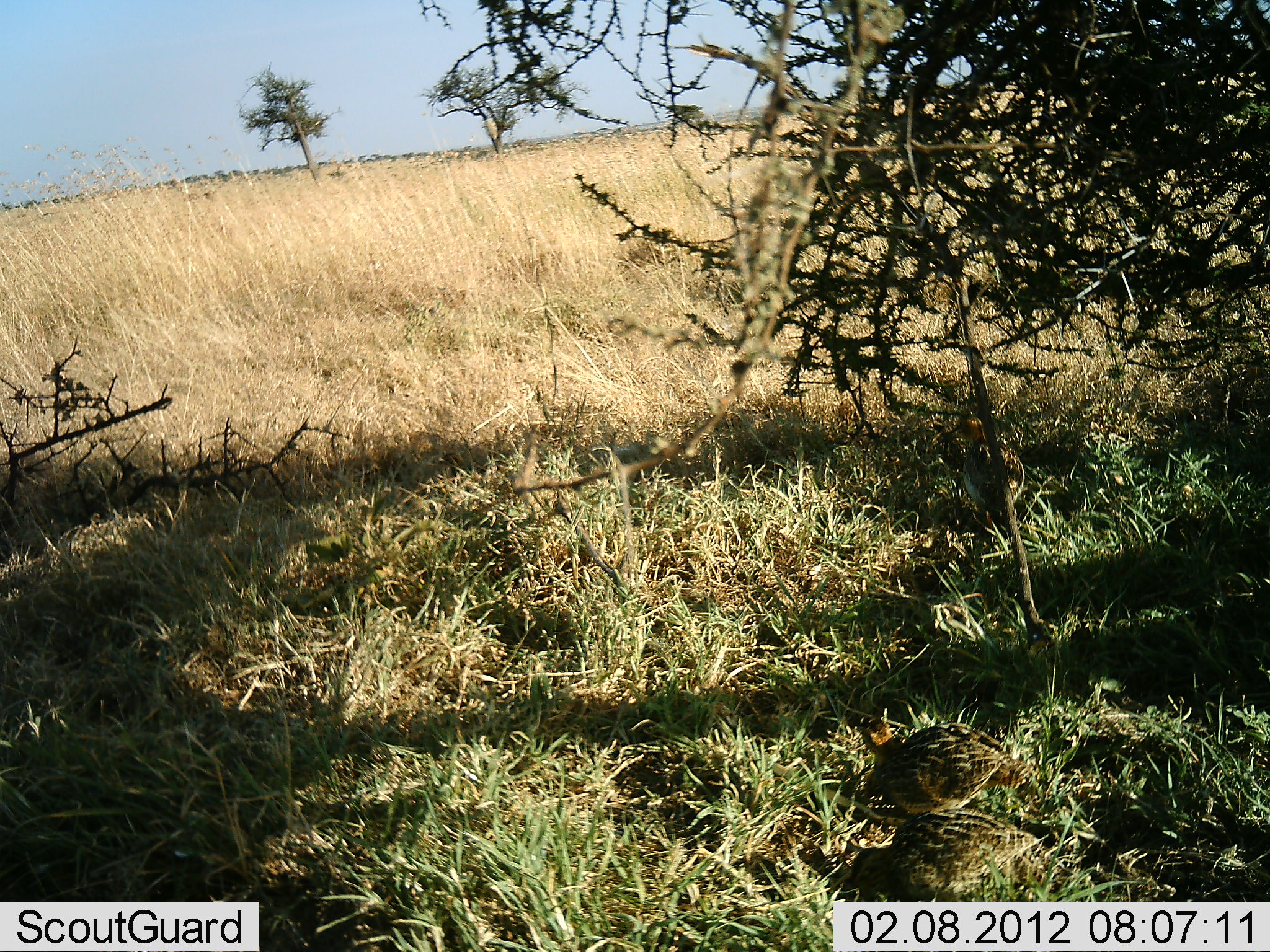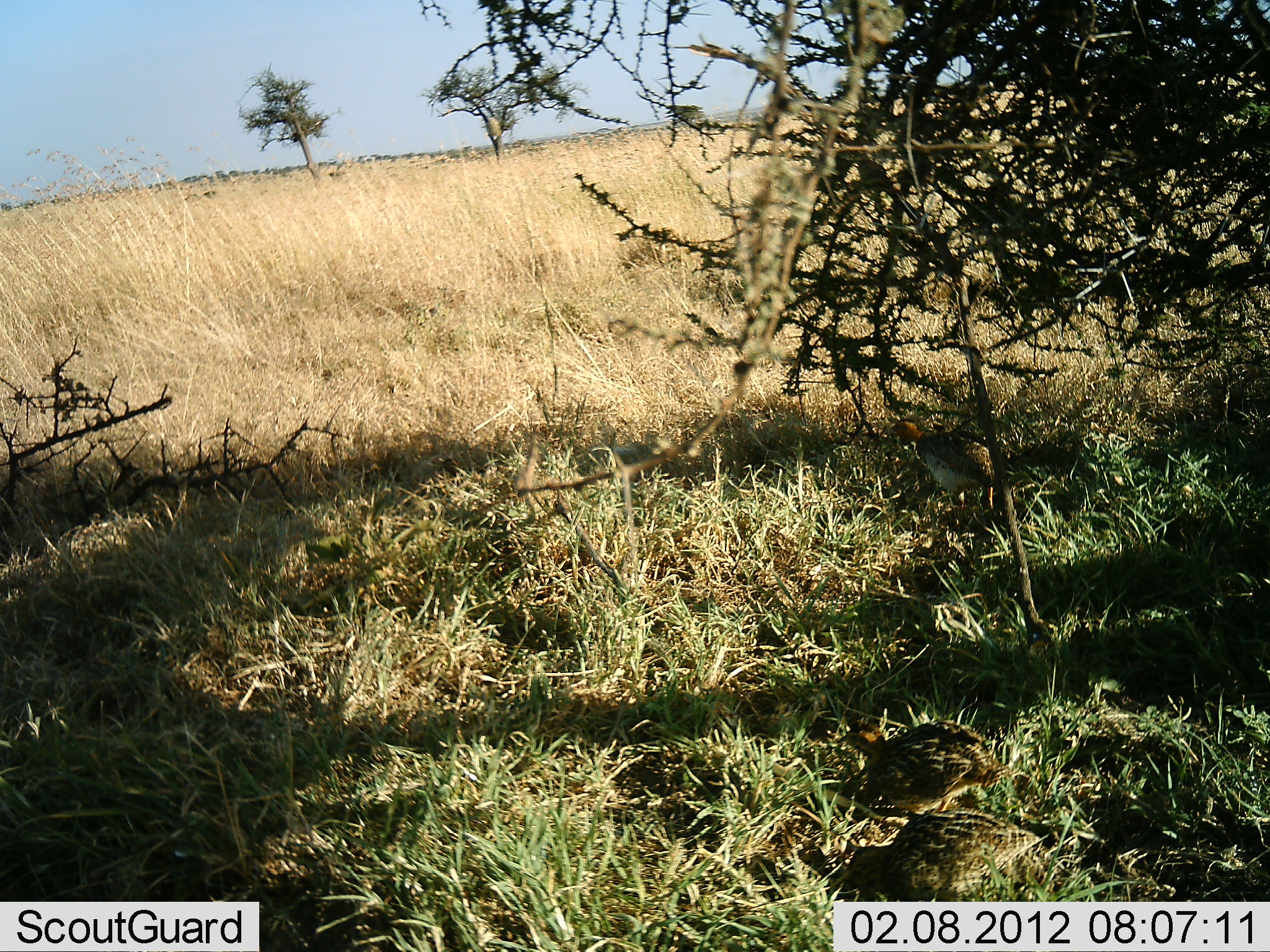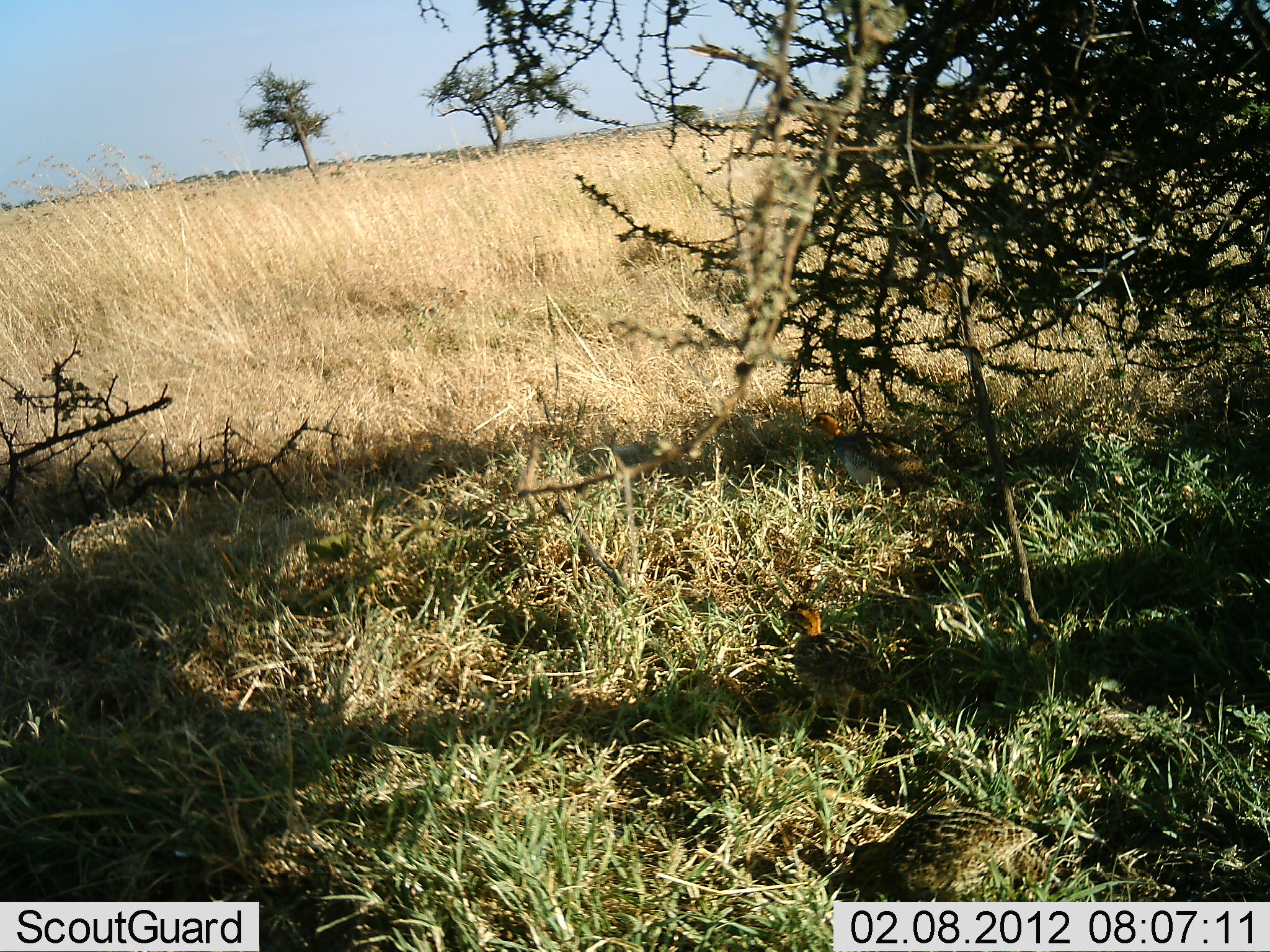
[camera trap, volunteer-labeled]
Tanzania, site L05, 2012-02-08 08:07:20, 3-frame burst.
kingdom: Animalia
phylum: Chordata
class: Aves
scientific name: Aves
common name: bird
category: otherbird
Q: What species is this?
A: Otherbird (bird) (Aves).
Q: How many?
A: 3.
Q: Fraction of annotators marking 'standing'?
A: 23%.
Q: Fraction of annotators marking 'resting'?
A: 0%.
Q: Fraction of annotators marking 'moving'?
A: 69%.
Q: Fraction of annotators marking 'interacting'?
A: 0%.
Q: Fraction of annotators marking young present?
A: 8%.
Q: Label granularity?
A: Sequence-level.